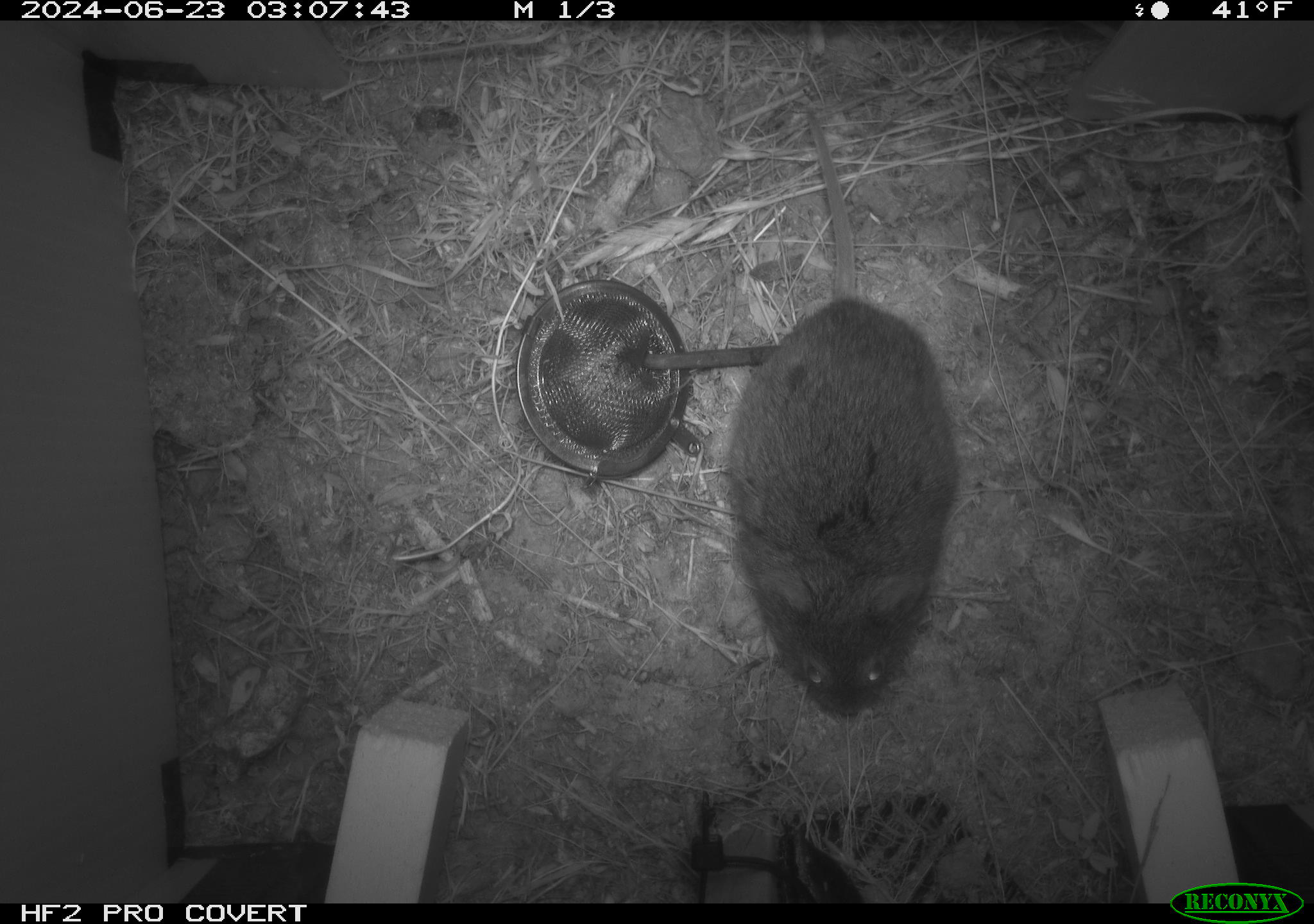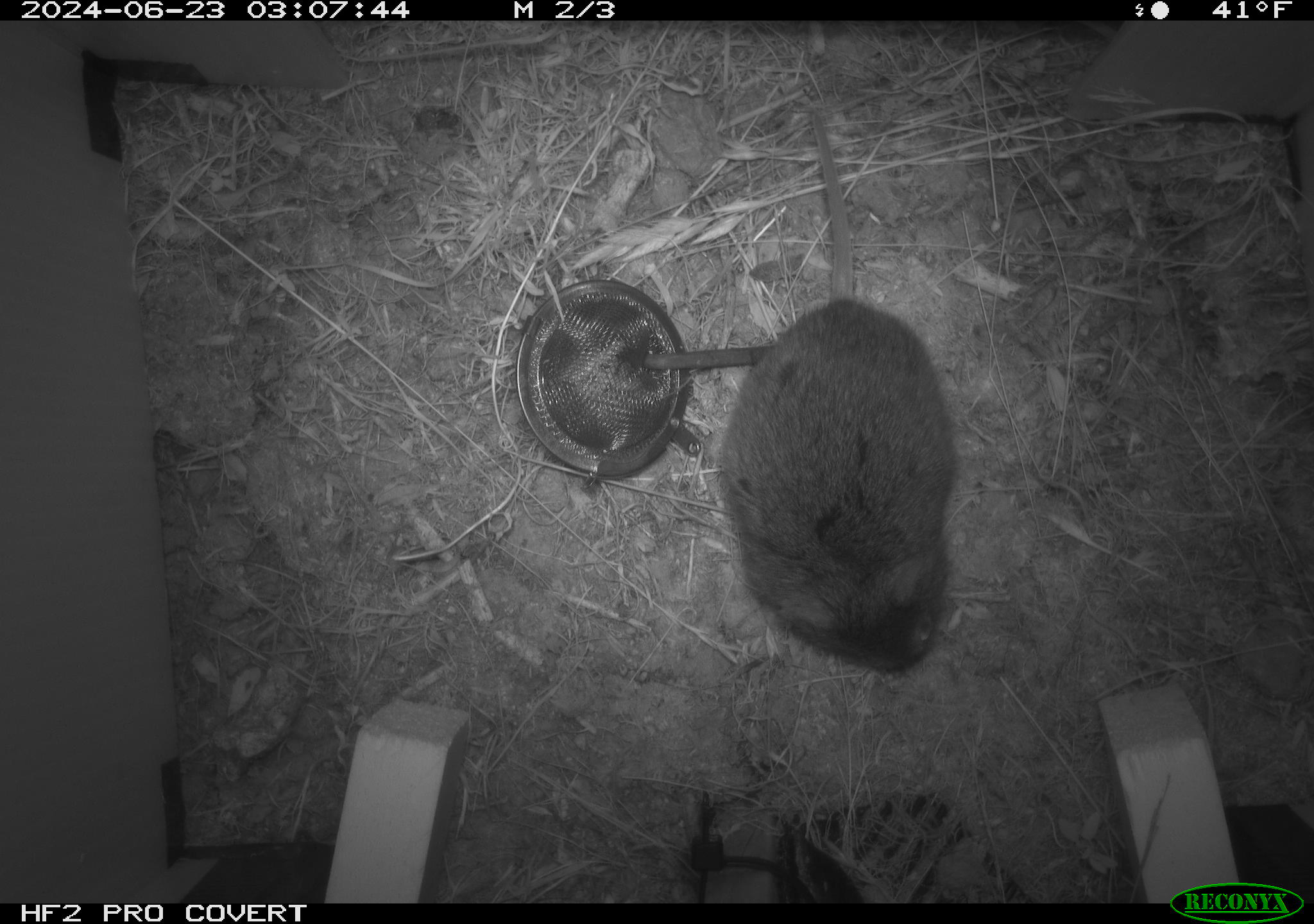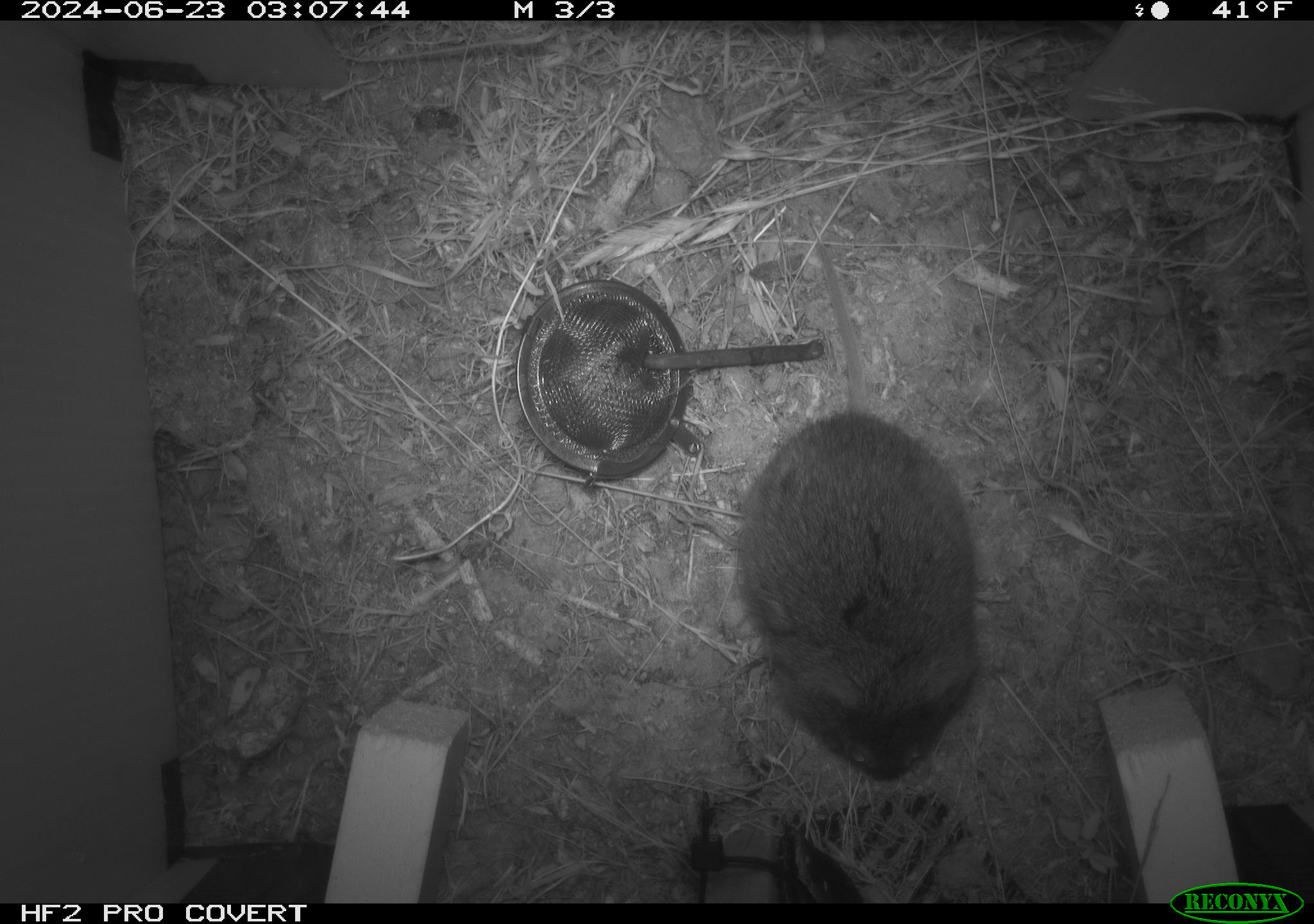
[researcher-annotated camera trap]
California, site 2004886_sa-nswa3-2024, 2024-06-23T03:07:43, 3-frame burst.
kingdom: Animalia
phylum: Chordata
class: Mammalia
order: Rodentia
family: Cricetidae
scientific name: Arvicolinae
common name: voles, lemmings, and muskrats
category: arvicolinae subfamily